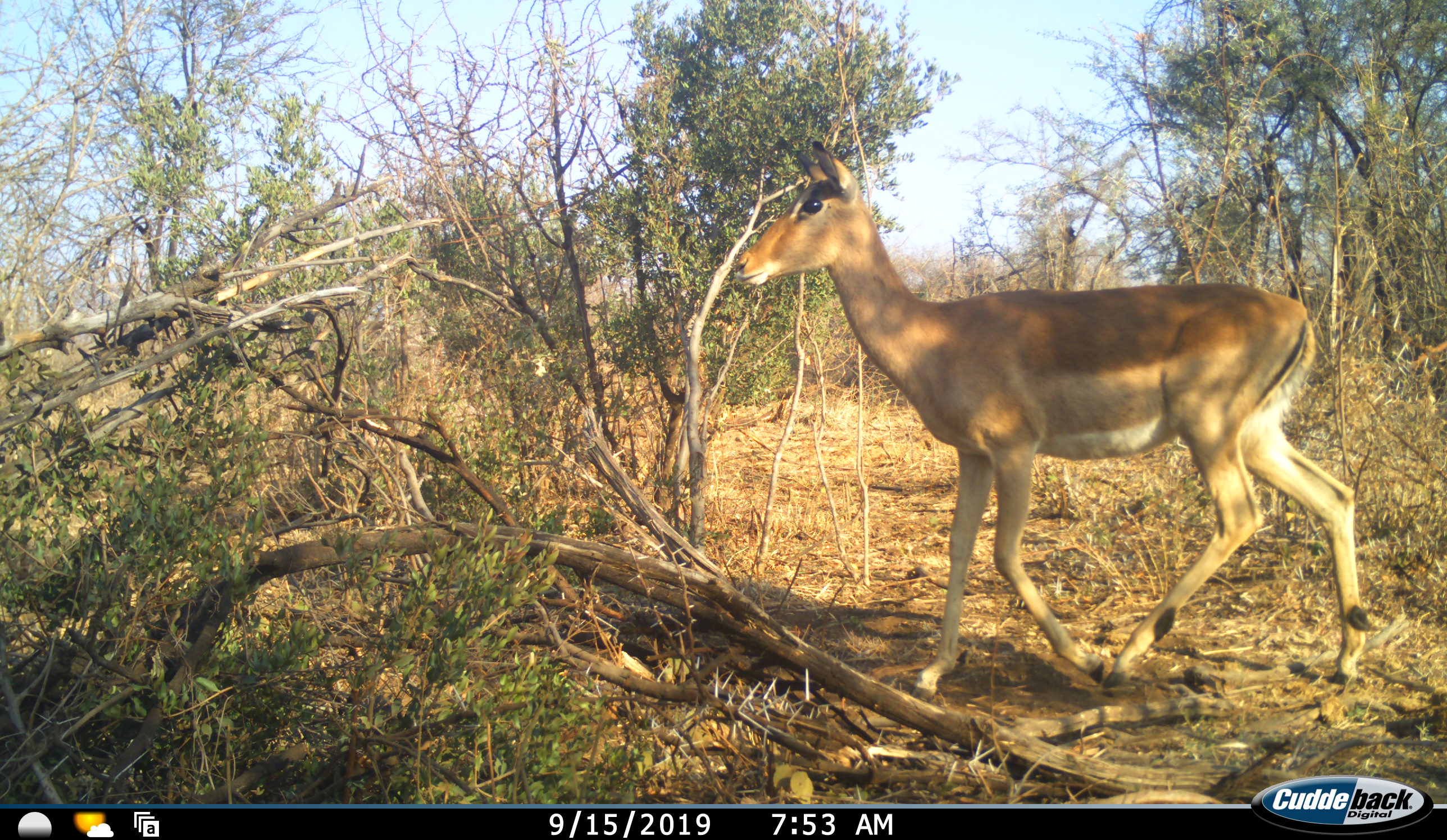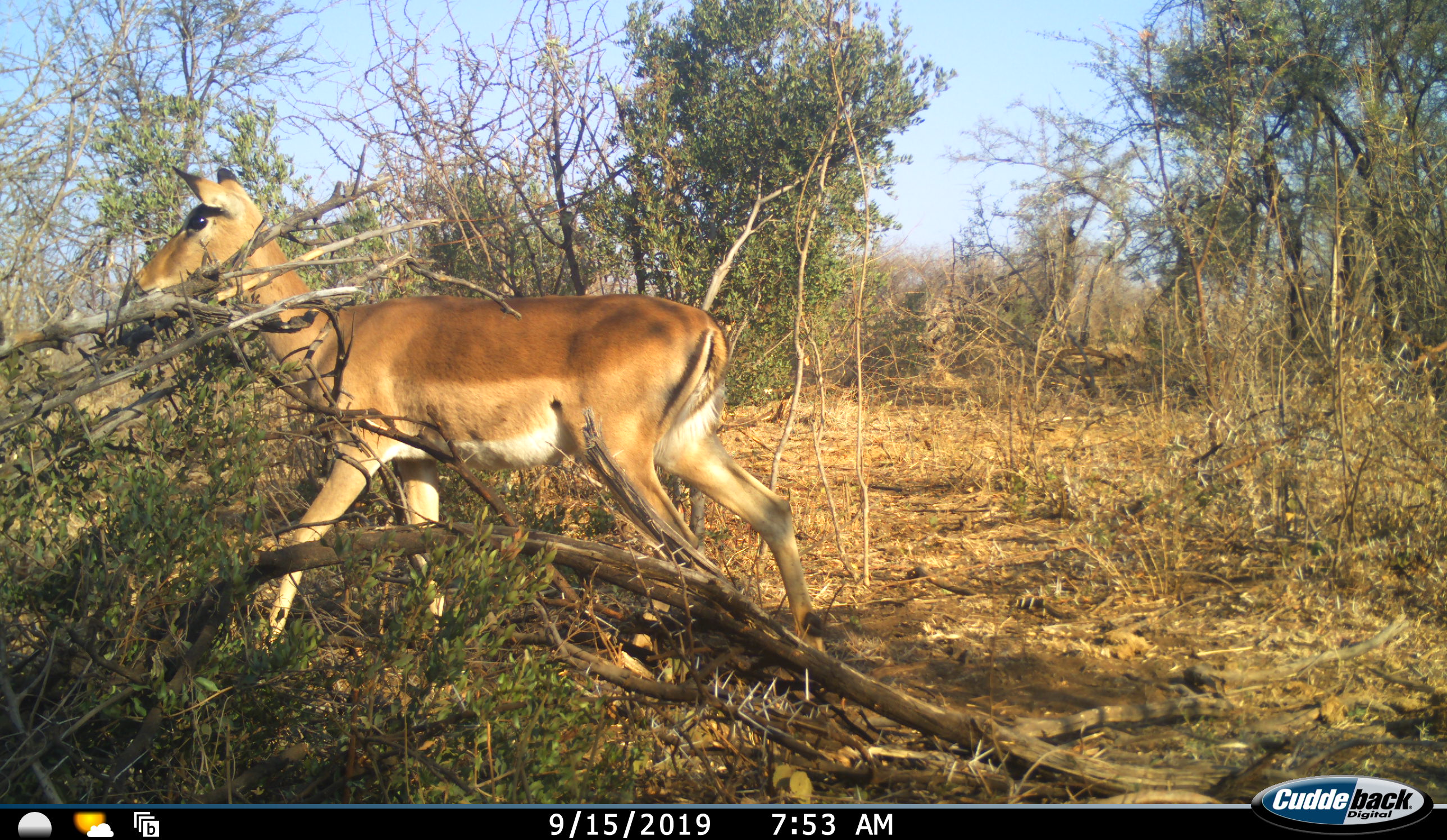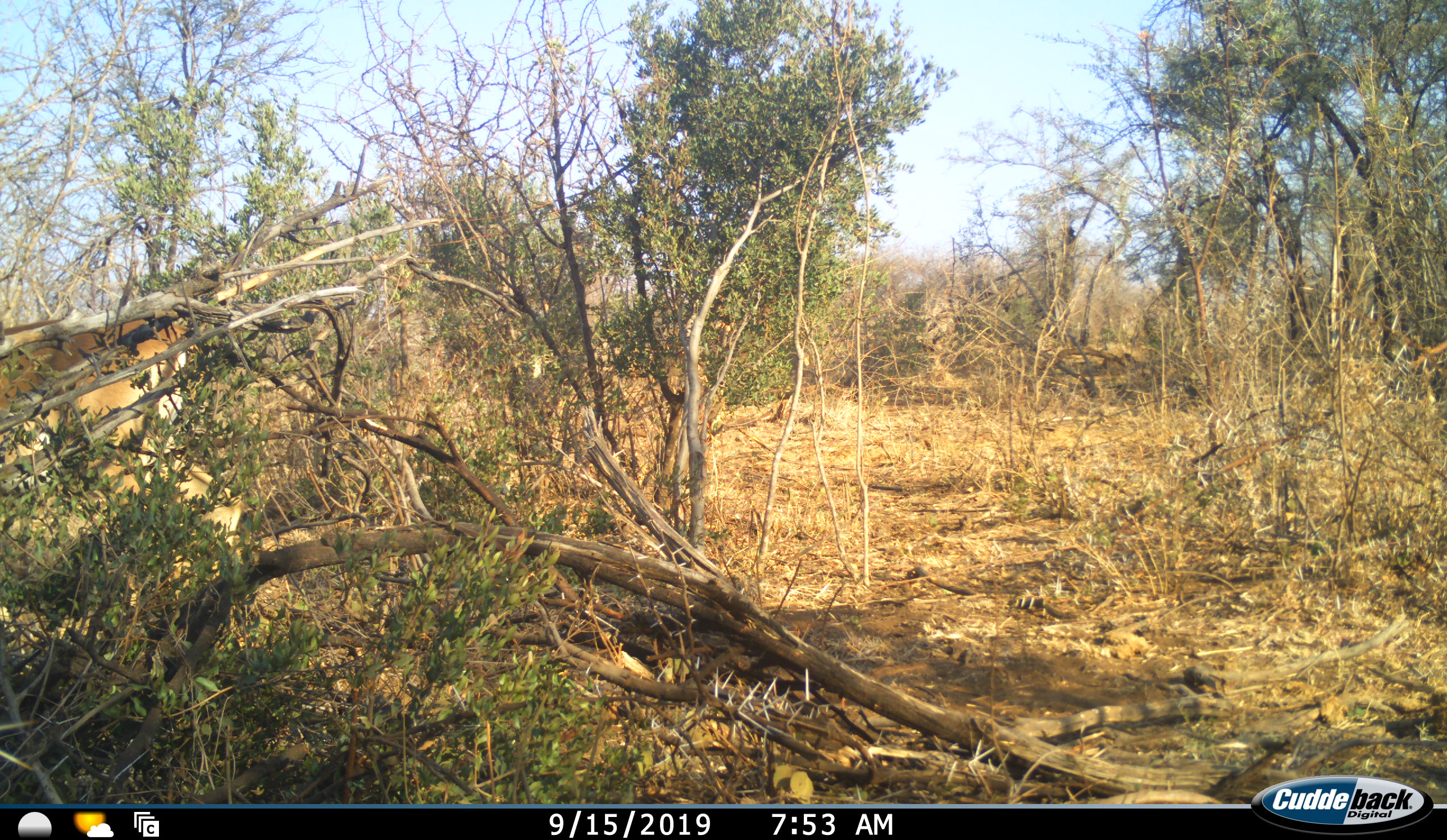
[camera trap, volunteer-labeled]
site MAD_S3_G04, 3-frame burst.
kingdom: Animalia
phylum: Chordata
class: Mammalia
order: Artiodactyla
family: Bovidae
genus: Aepyceros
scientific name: Aepyceros melampus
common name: impala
Impala (Aepyceros melampus), count 1. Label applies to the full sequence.